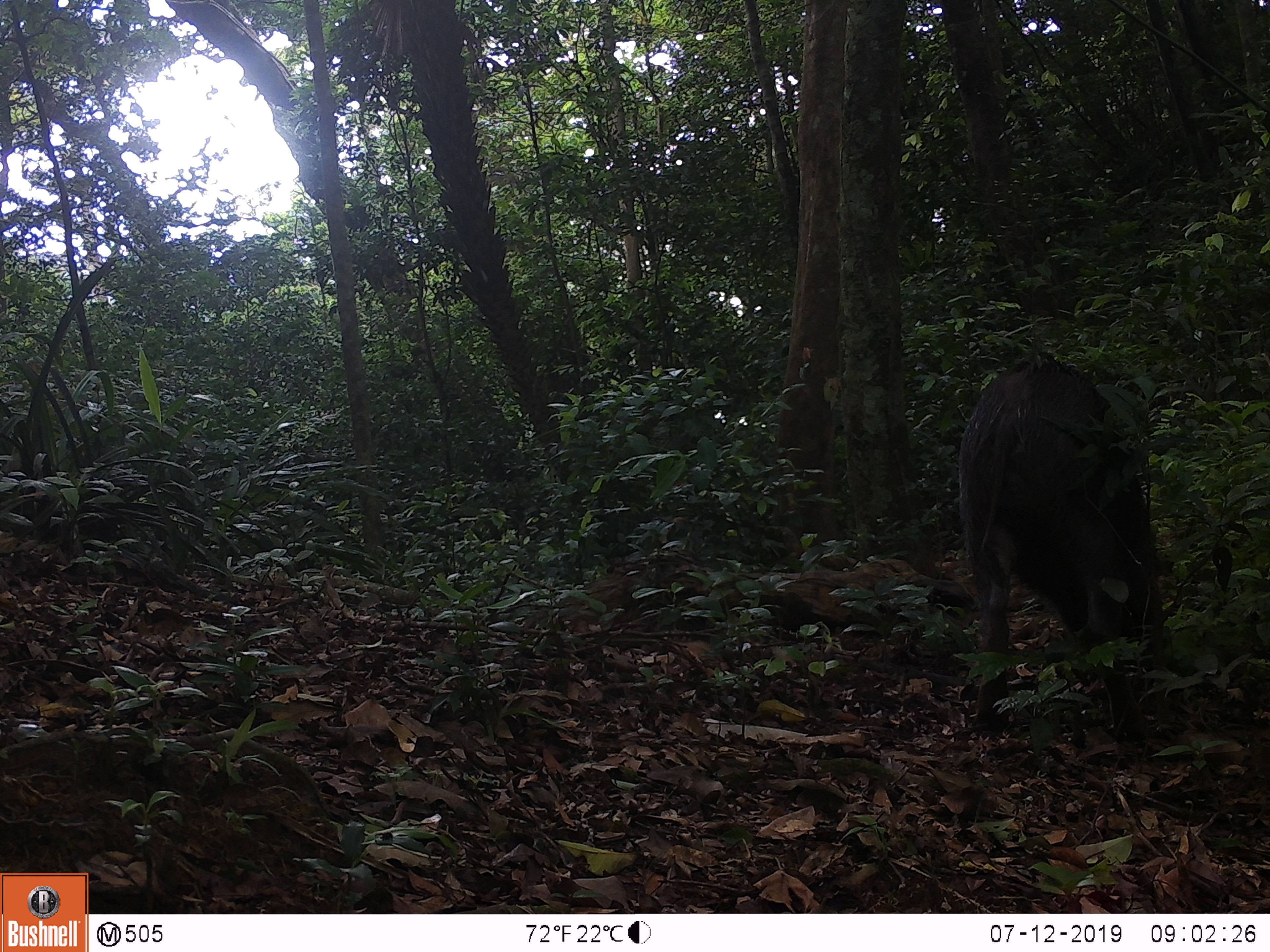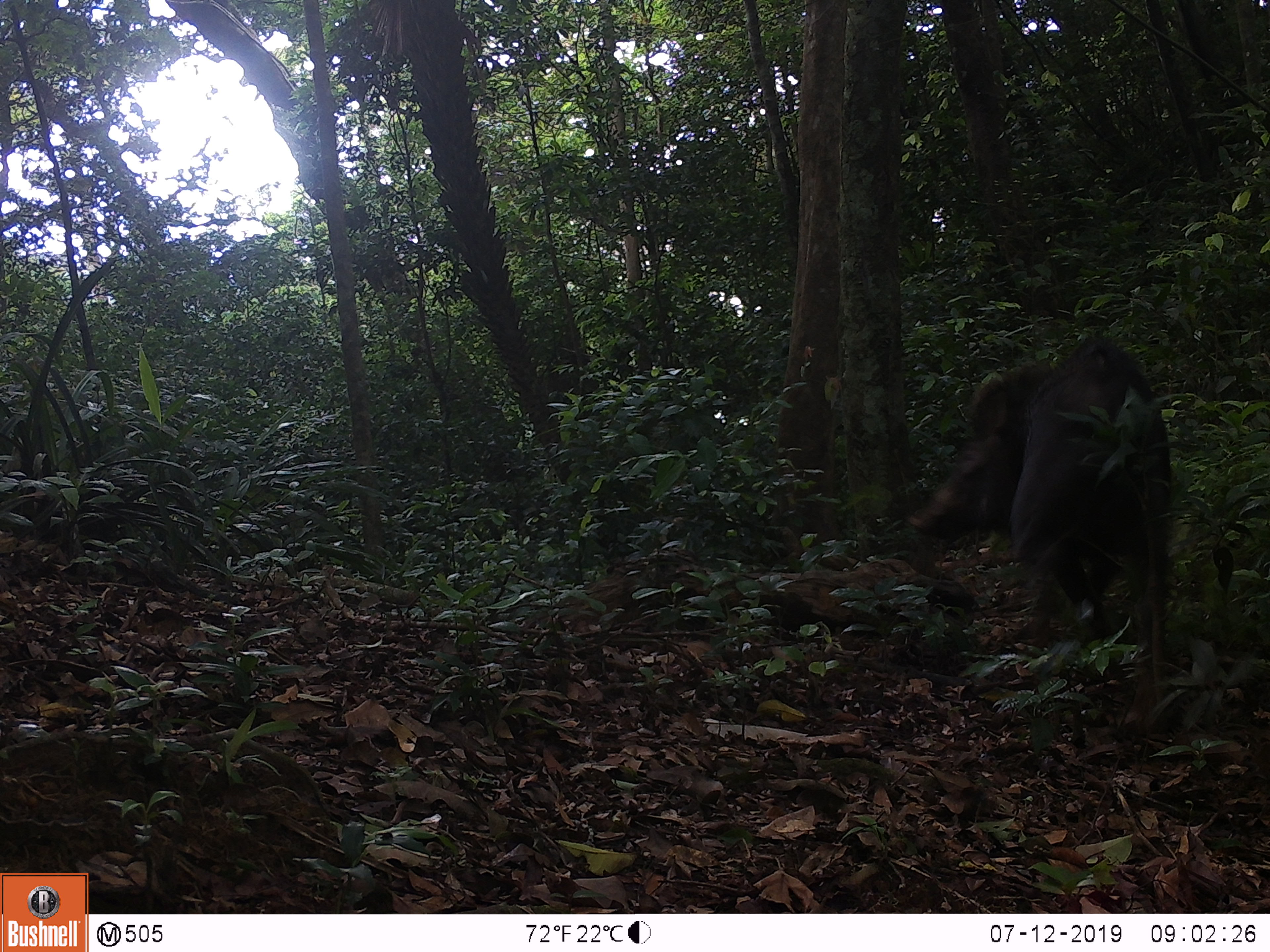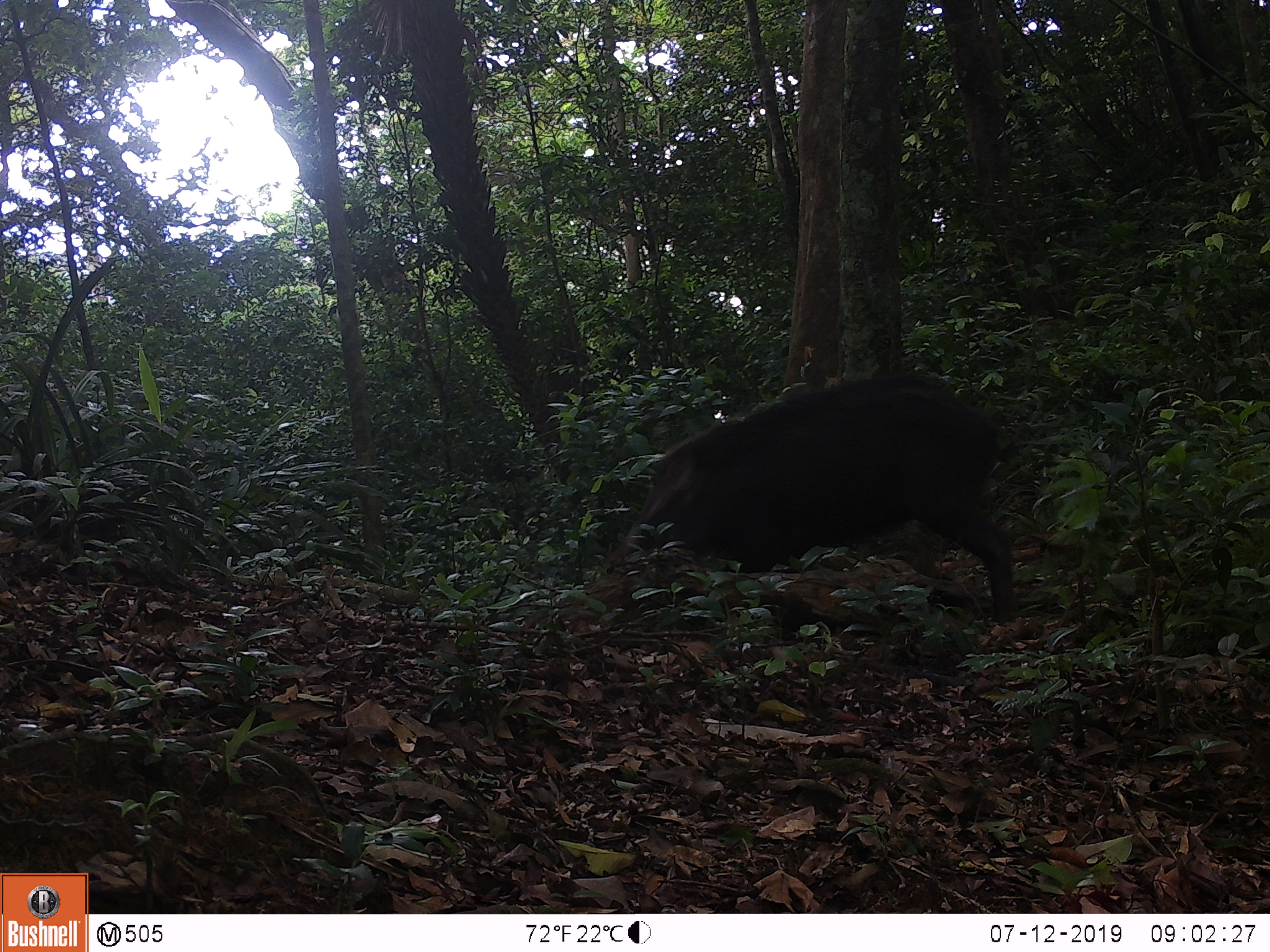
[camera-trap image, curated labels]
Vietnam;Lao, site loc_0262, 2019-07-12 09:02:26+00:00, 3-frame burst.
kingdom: Animalia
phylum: Chordata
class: Mammalia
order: Artiodactyla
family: Suidae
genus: Sus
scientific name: Sus scrofa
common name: eurasian wild pig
Eurasian wild pig (Sus scrofa). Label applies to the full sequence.